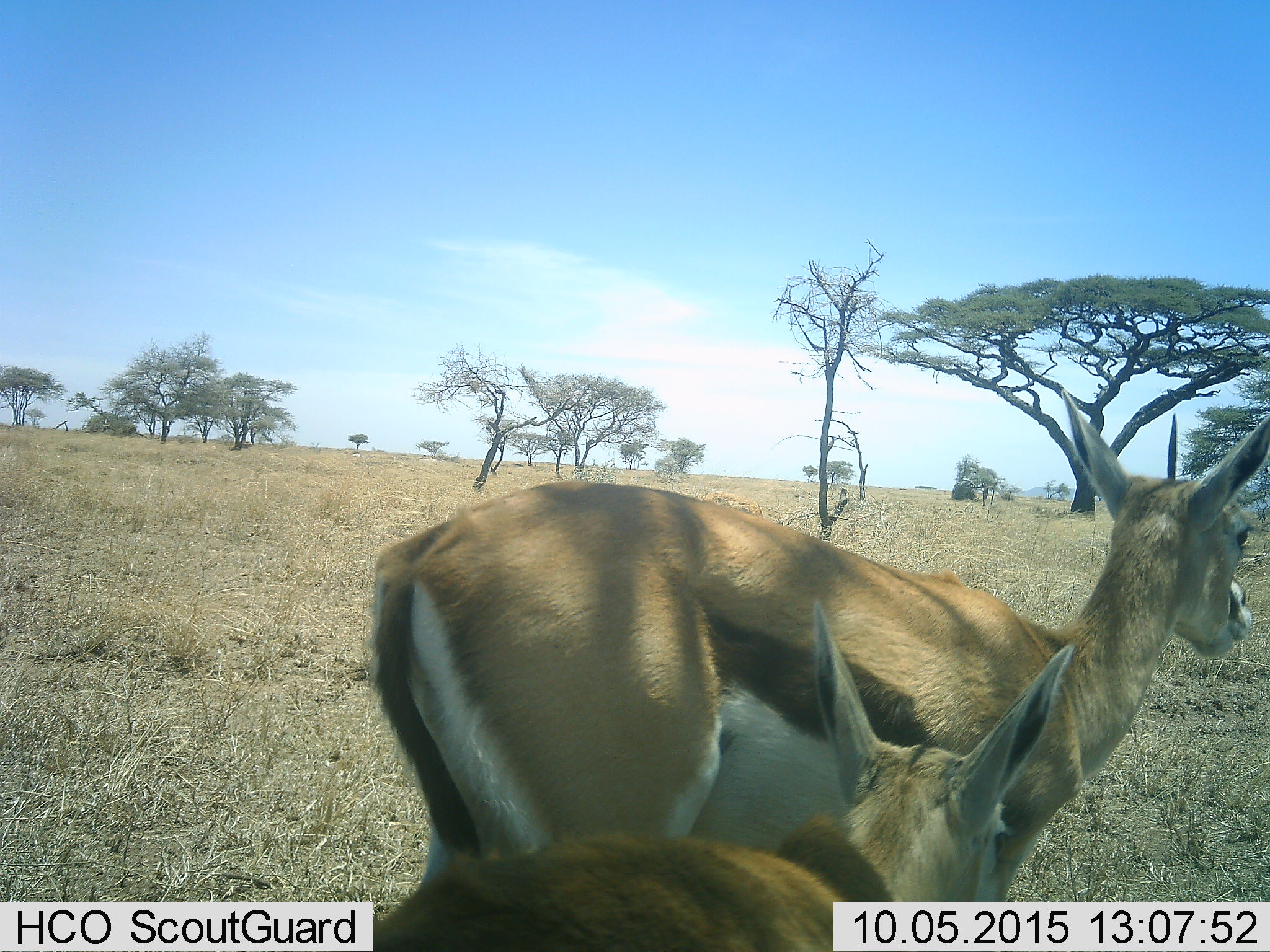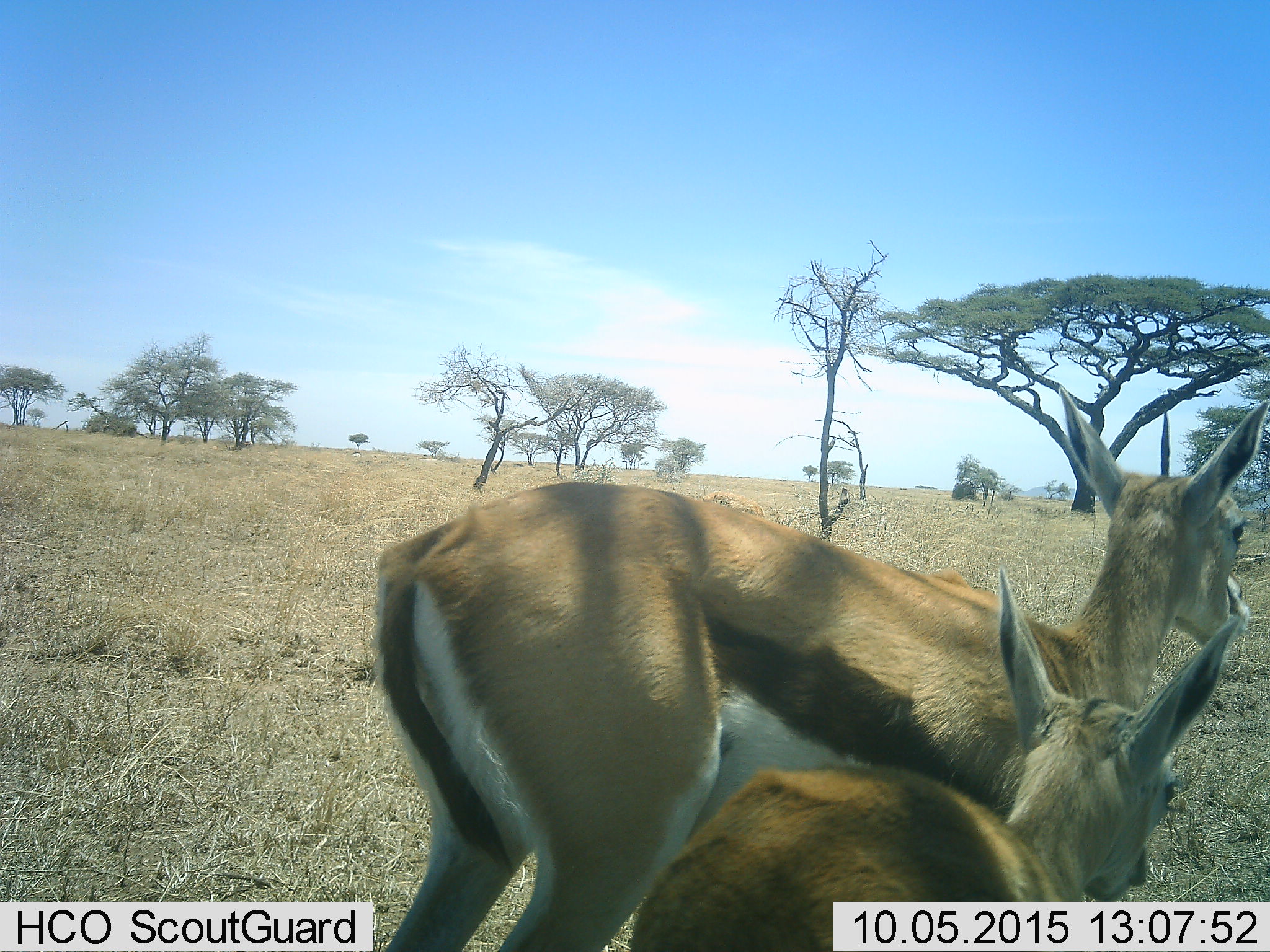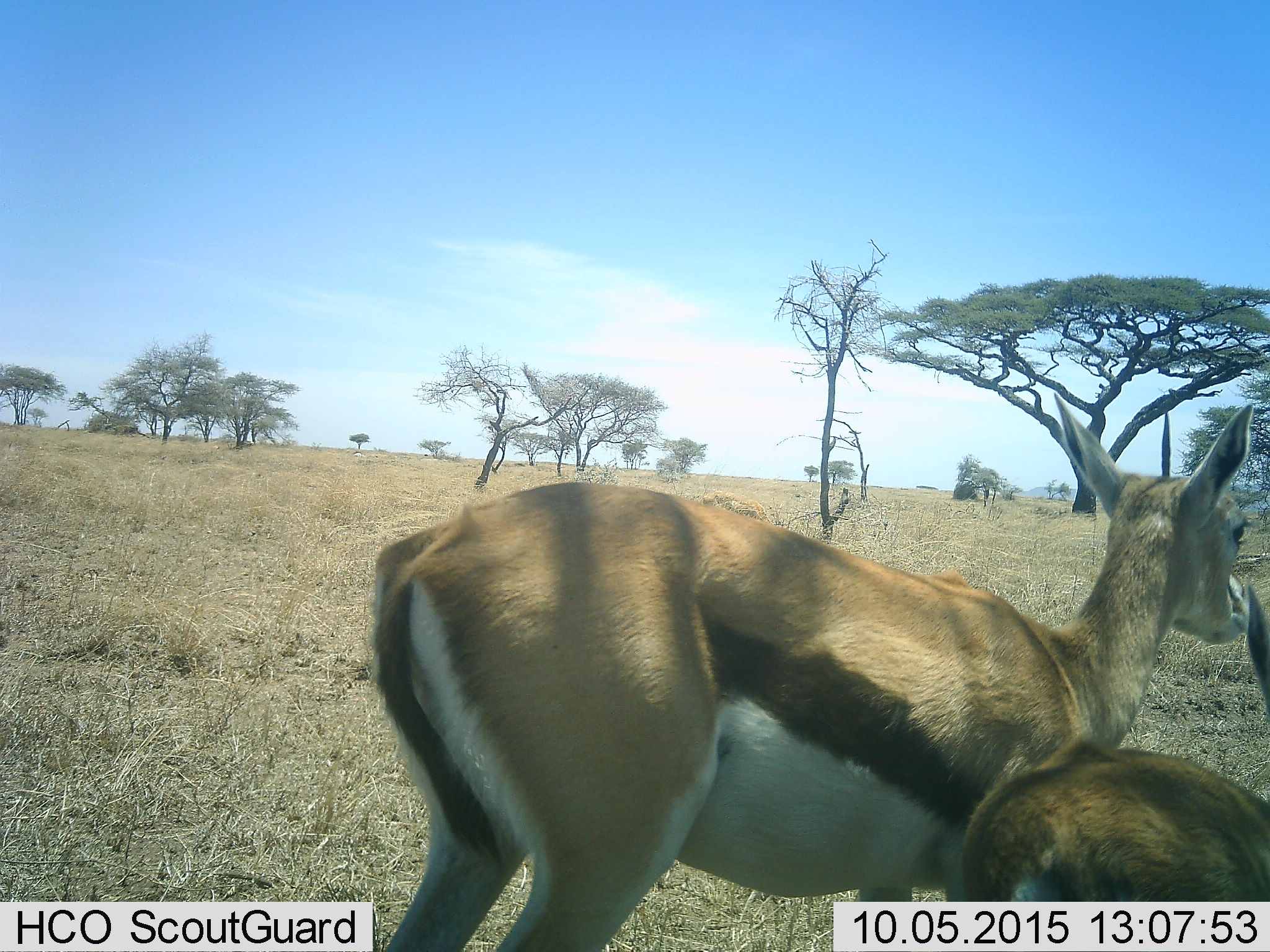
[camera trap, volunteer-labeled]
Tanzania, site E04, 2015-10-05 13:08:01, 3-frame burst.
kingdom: Animalia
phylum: Chordata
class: Mammalia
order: Artiodactyla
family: Bovidae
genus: Eudorcas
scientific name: Eudorcas thomsonii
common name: thomson's gazelle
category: gazellethomsons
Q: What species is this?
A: Gazellethomsons (thomson's gazelle) (Eudorcas thomsonii).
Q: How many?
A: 2.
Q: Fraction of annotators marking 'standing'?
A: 79%.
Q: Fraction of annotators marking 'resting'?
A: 0%.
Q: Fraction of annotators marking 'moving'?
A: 84%.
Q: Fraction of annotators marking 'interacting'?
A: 5%.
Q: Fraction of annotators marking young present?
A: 89%.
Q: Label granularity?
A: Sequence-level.